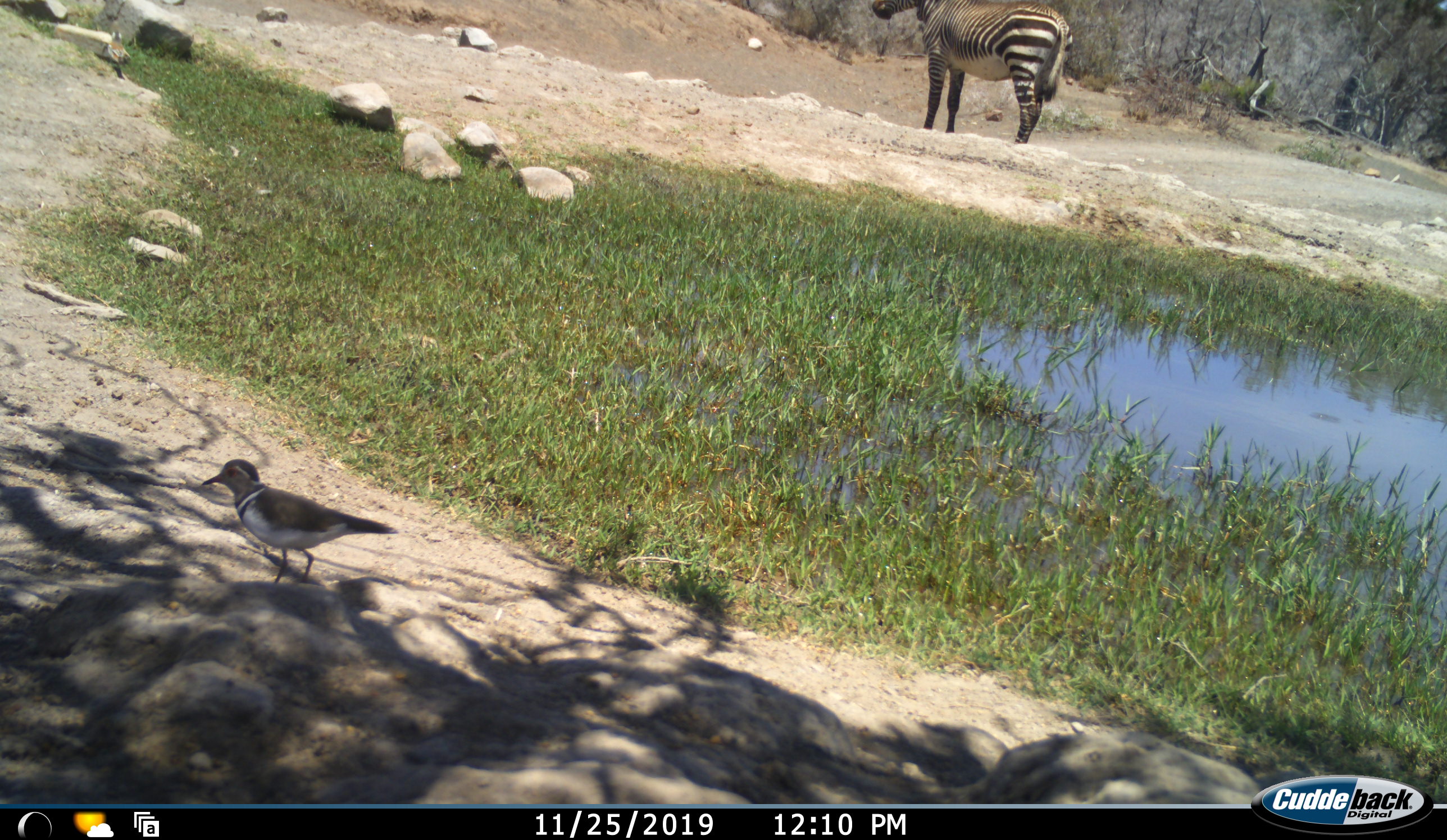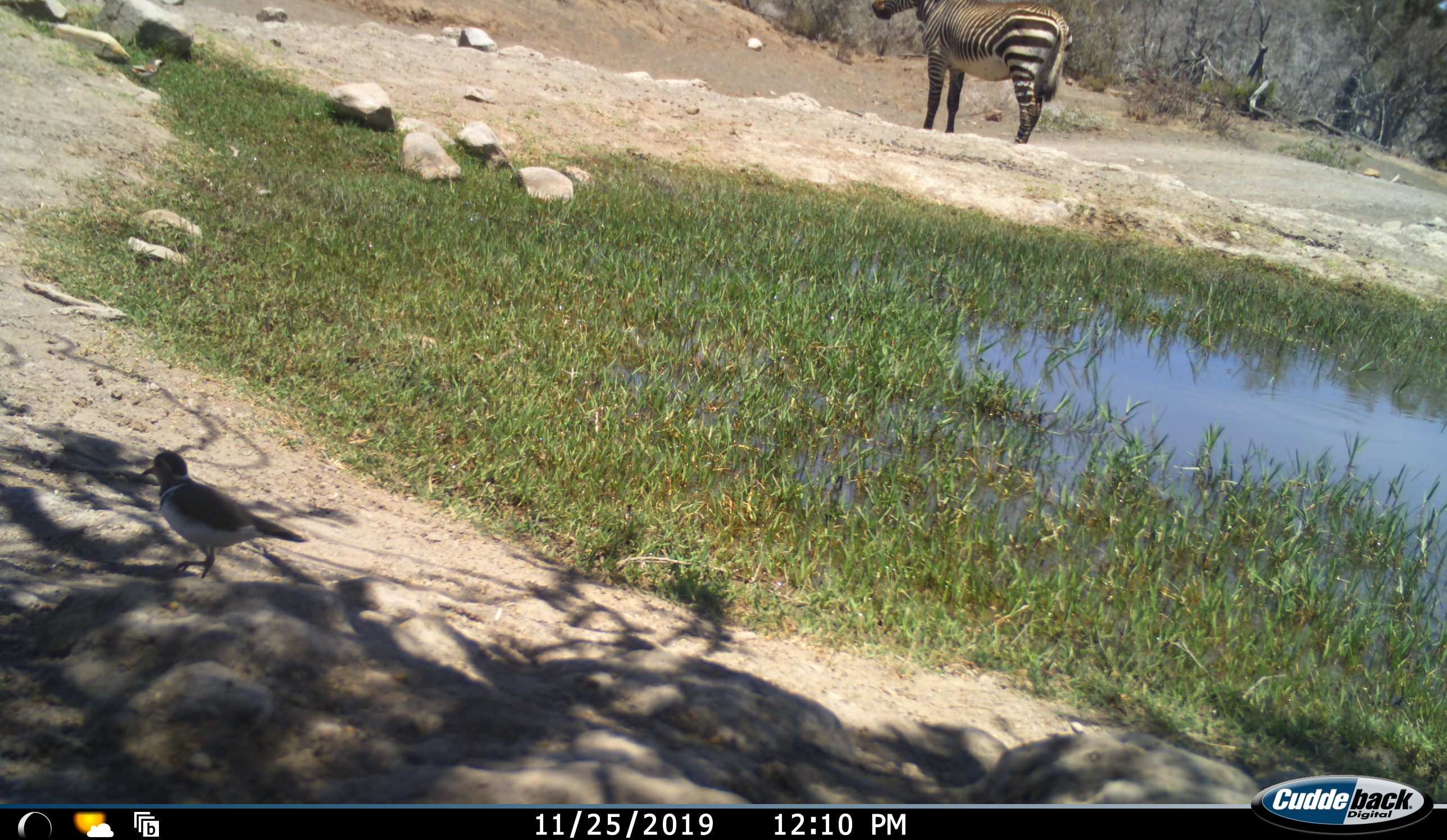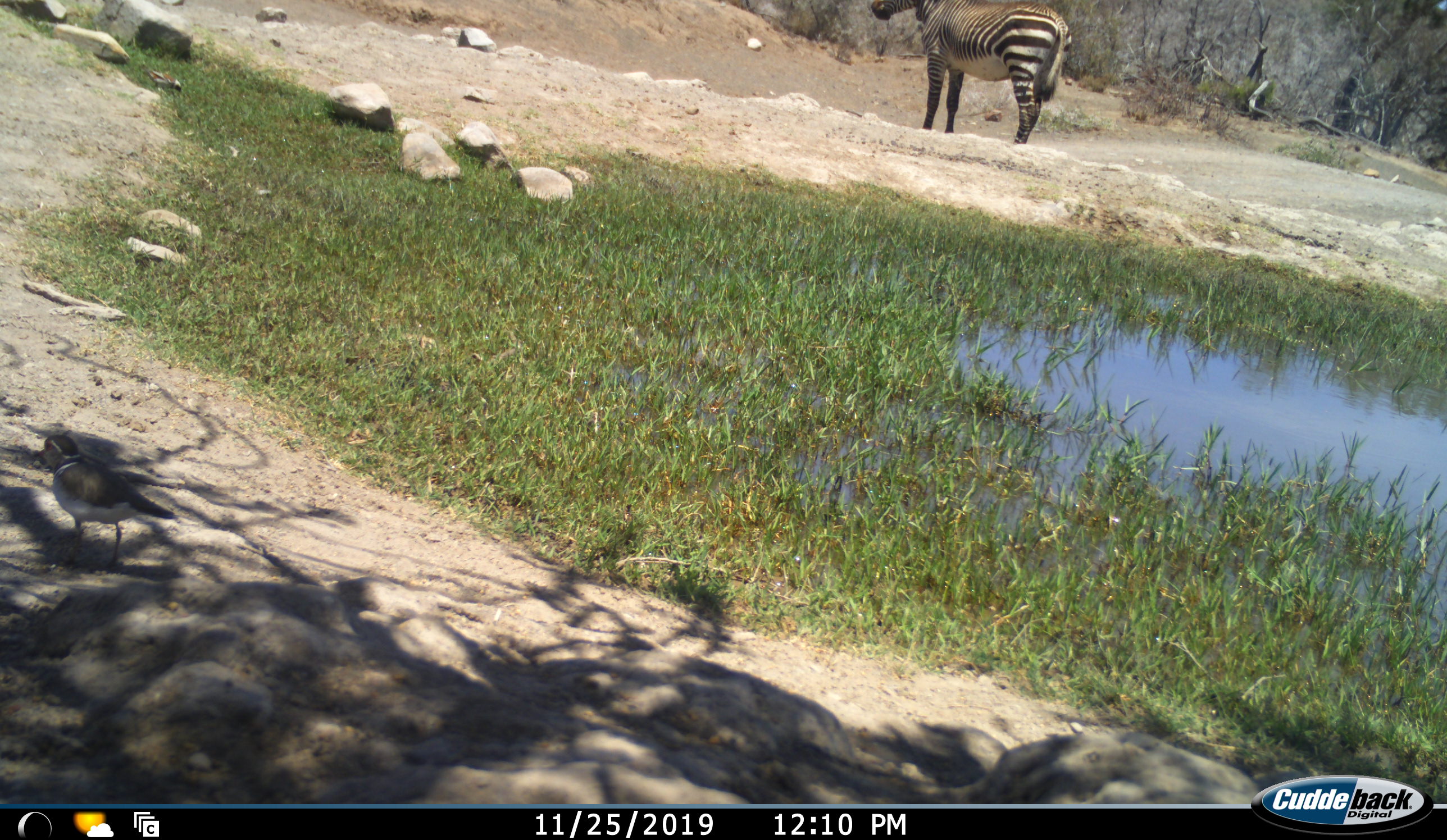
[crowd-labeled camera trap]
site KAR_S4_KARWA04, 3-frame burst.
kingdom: Animalia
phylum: Chordata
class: Aves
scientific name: Aves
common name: bird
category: birdother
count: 2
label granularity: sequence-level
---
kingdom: Animalia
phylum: Chordata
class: Mammalia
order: Perissodactyla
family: Equidae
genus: Equus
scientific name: Equus zebra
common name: mountain zebra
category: zebramountain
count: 1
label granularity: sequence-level